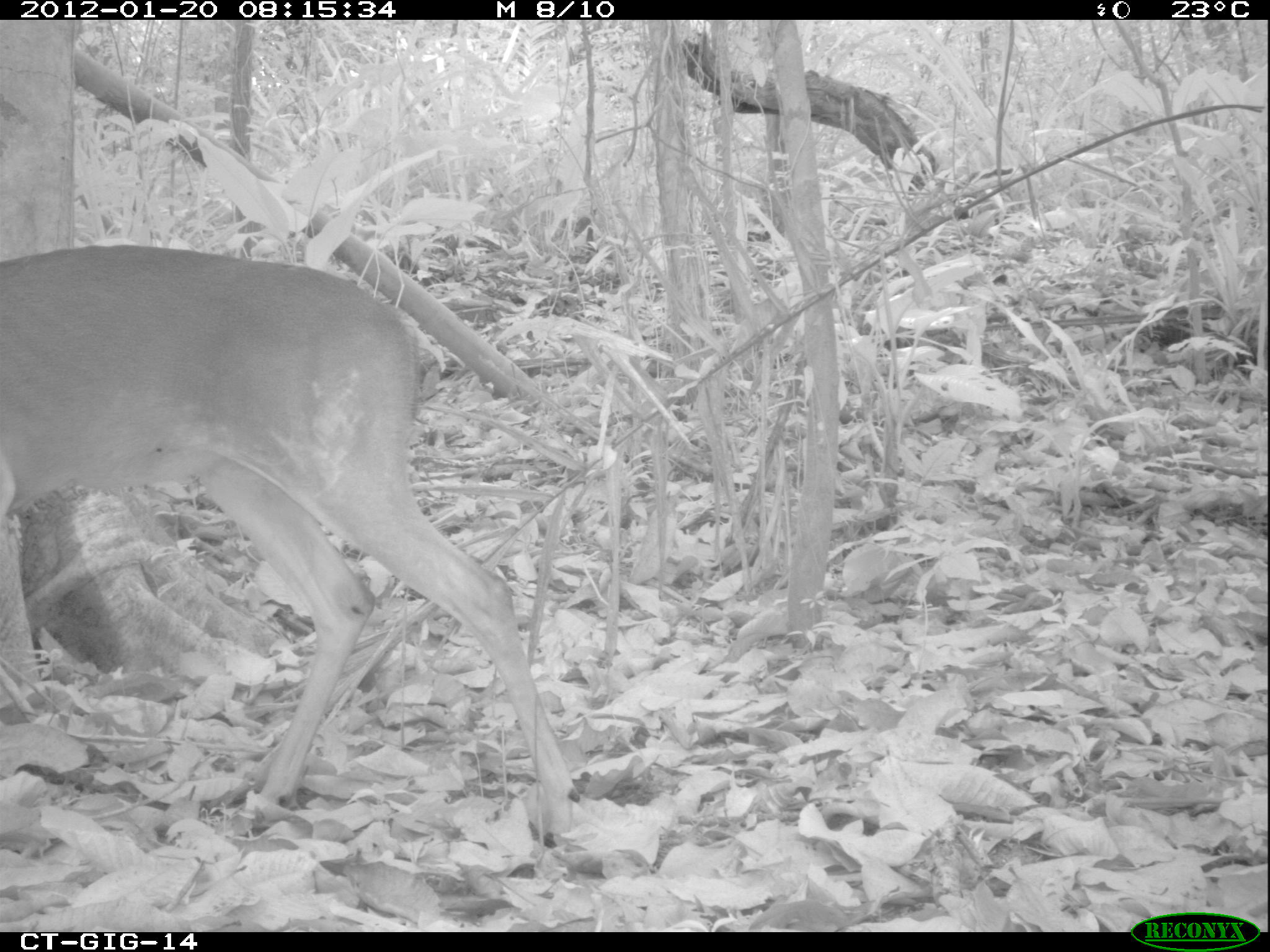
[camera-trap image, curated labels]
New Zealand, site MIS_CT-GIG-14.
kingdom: Animalia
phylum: Chordata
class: Mammalia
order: Artiodactyla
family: Cervidae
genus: Odocoileus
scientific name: Odocoileus virginianus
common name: white-tailed deer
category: white tailed deer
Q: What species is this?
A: White tailed deer (white-tailed deer) (Odocoileus virginianus).